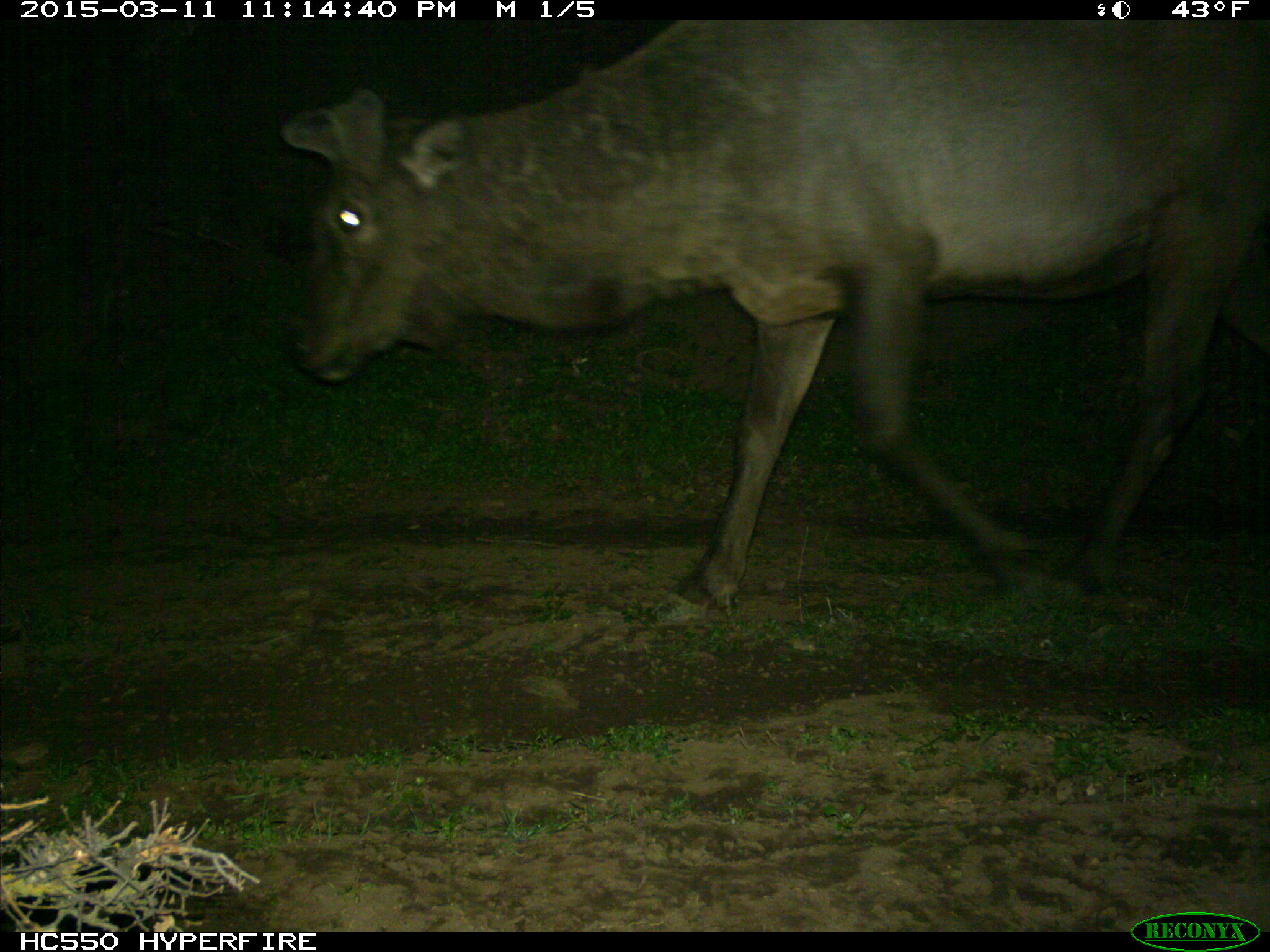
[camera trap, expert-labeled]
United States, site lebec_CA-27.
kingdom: Animalia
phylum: Chordata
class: Mammalia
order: Artiodactyla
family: Cervidae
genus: Cervus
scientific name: Cervus canadensis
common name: elk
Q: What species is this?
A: Cervus canadensis (elk).